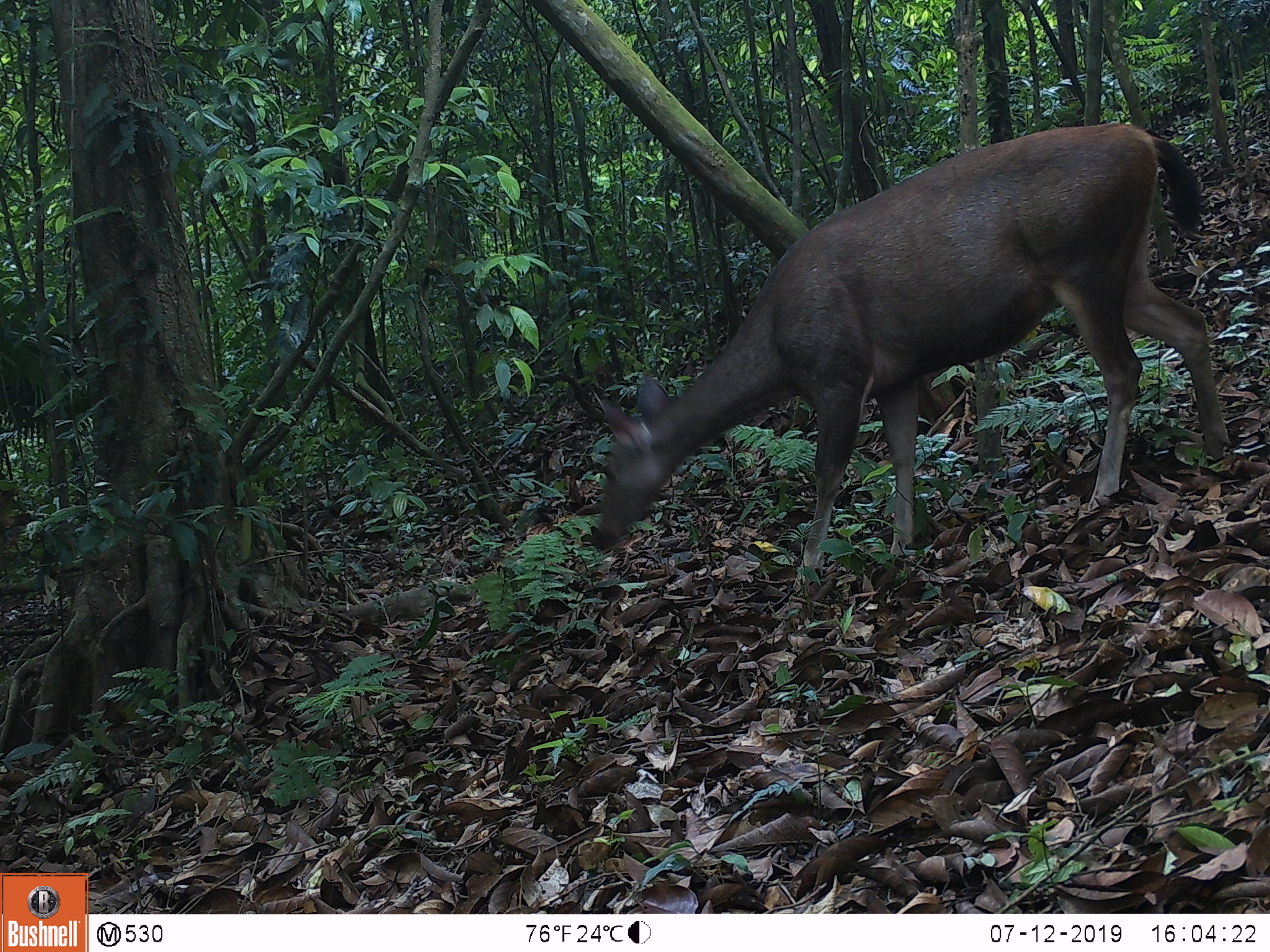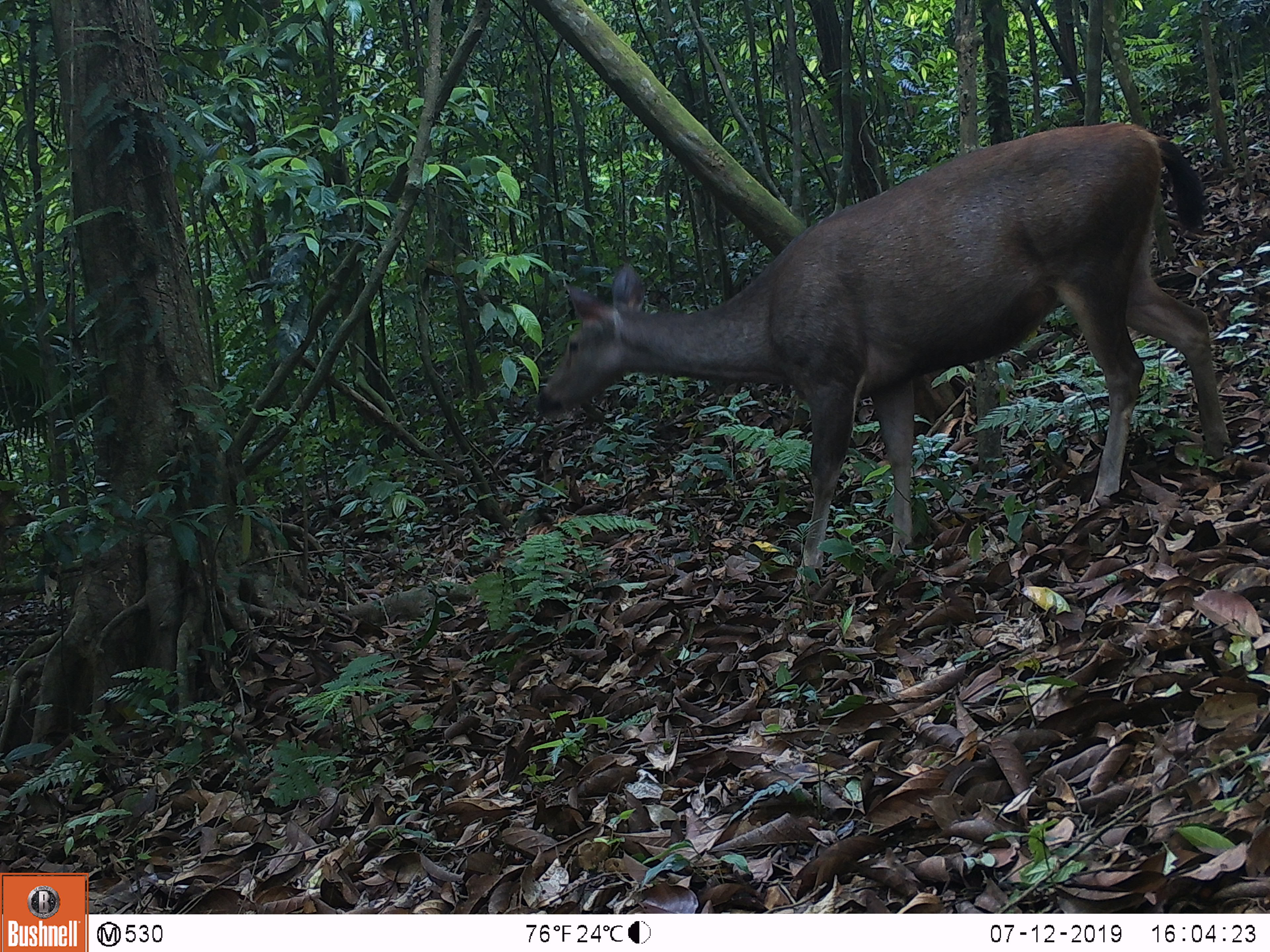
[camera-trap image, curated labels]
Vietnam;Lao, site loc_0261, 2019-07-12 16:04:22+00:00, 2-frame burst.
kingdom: Animalia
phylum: Chordata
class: Mammalia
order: Artiodactyla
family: Cervidae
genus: Rusa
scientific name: Rusa unicolor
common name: sambar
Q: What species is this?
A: Sambar (Rusa unicolor).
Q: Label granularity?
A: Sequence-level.